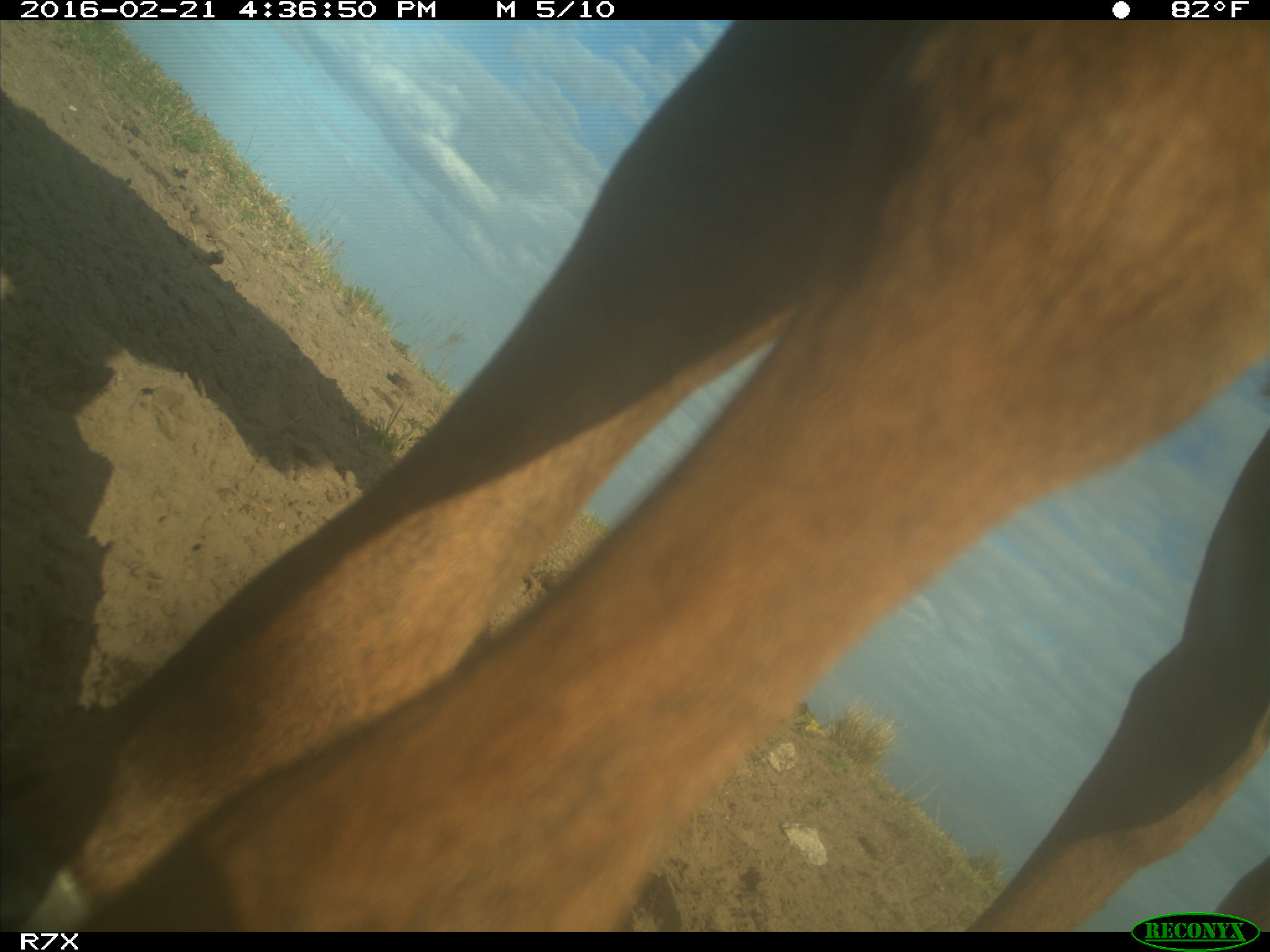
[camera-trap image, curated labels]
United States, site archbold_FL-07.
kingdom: Animalia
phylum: Chordata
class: Mammalia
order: Artiodactyla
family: Bovidae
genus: Bos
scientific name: Bos taurus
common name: domestic cow